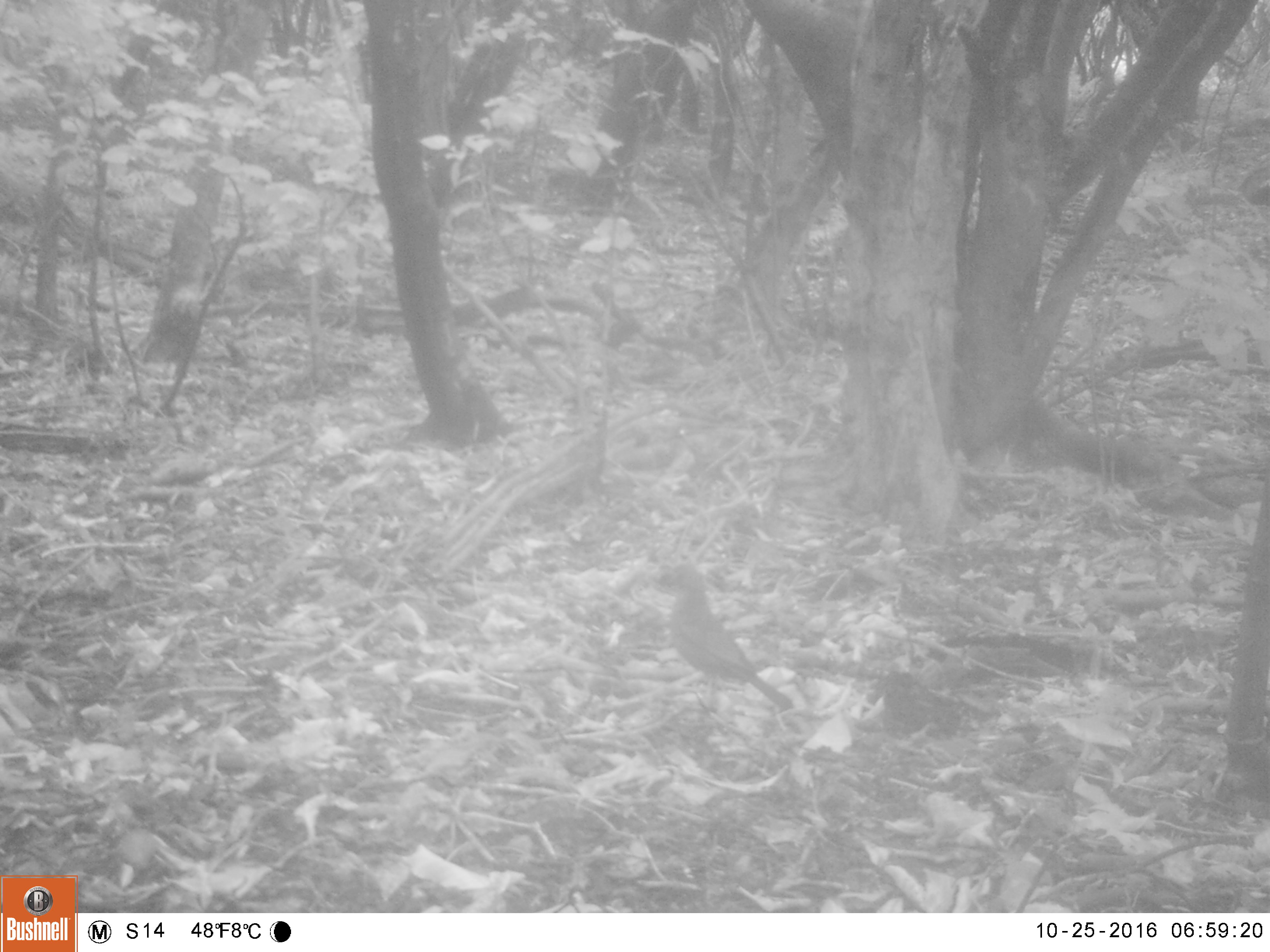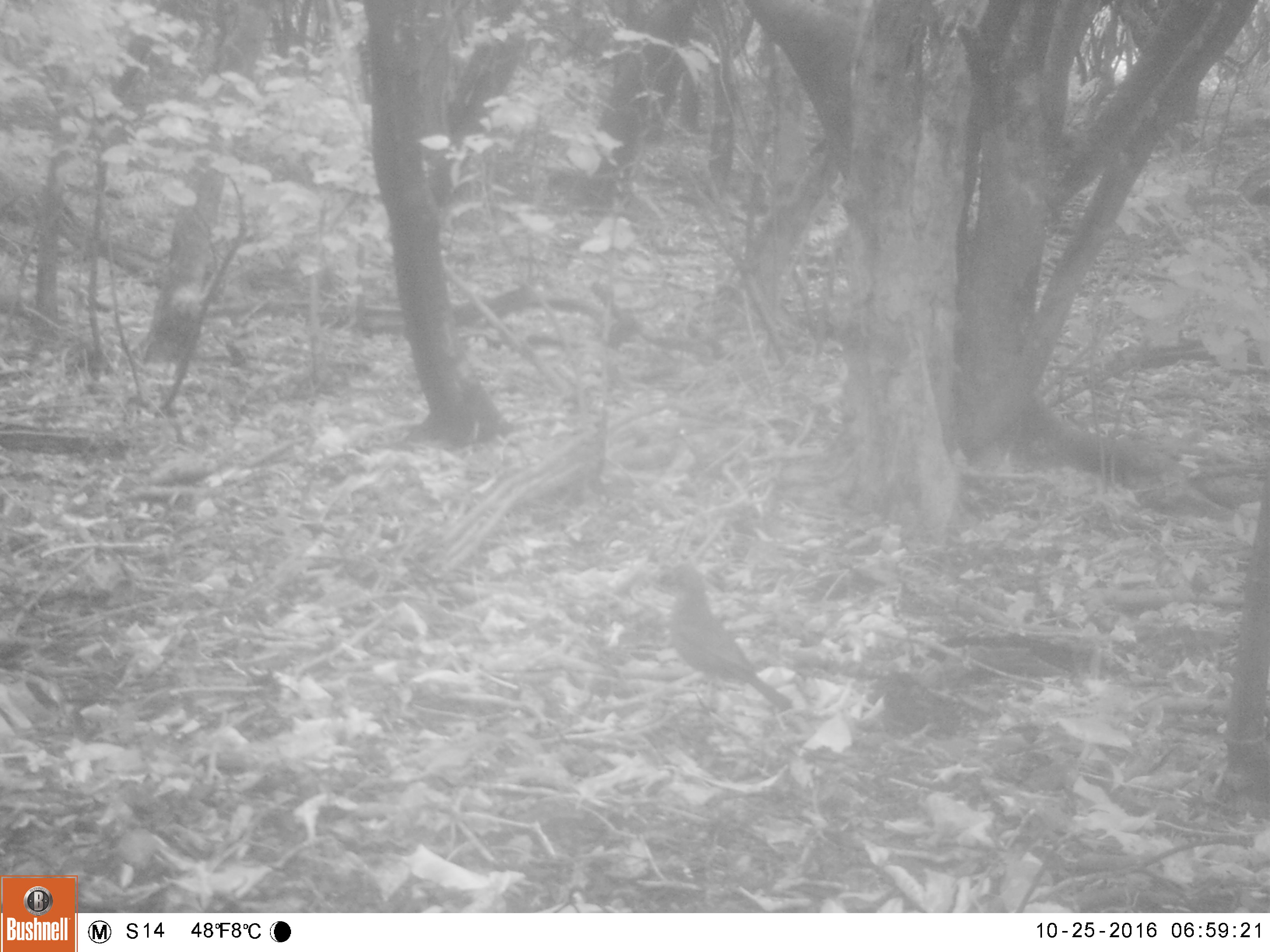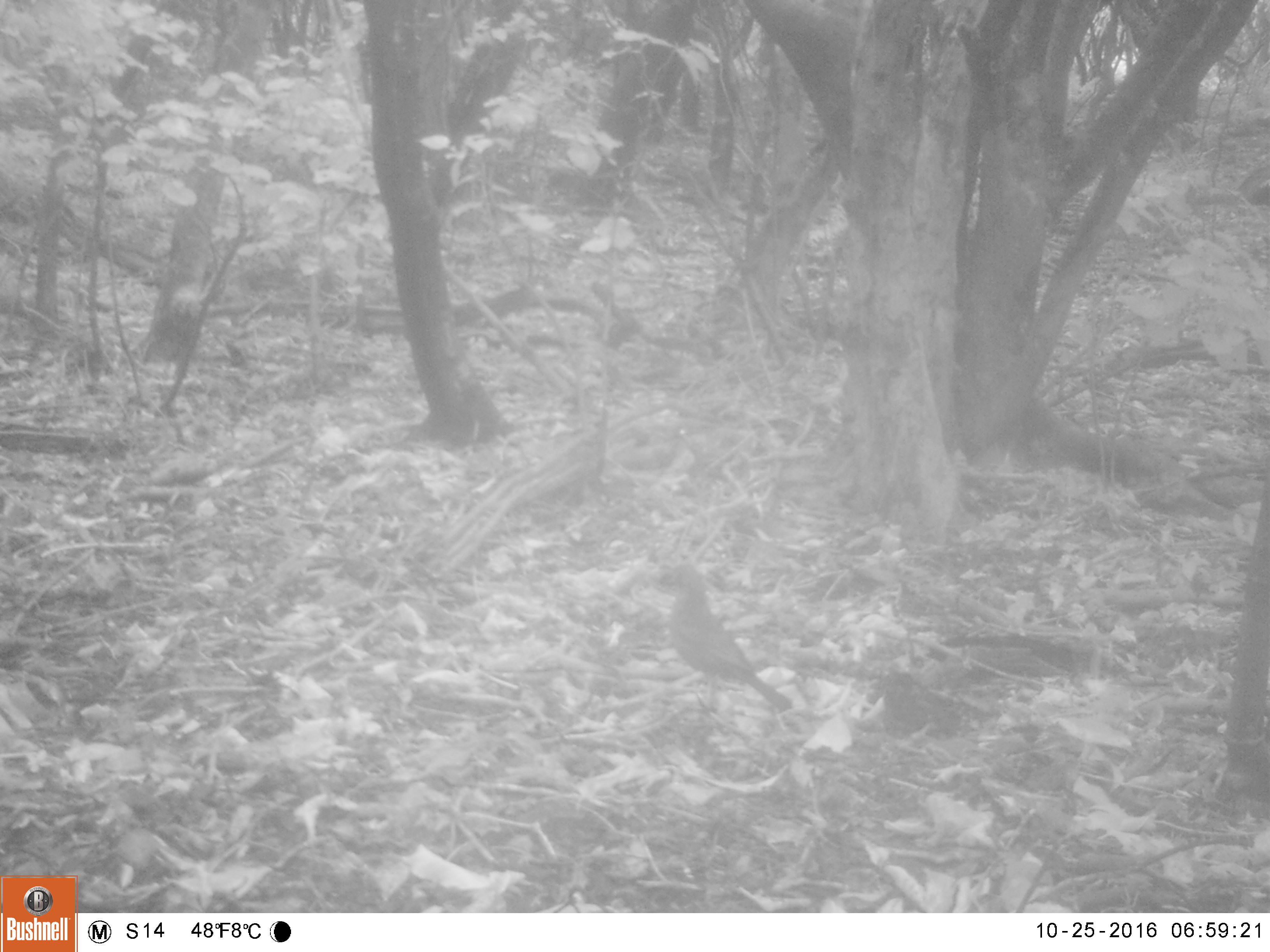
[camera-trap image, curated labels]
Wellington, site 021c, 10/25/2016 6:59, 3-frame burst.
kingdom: Animalia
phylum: Chordata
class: Aves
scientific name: Aves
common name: bird